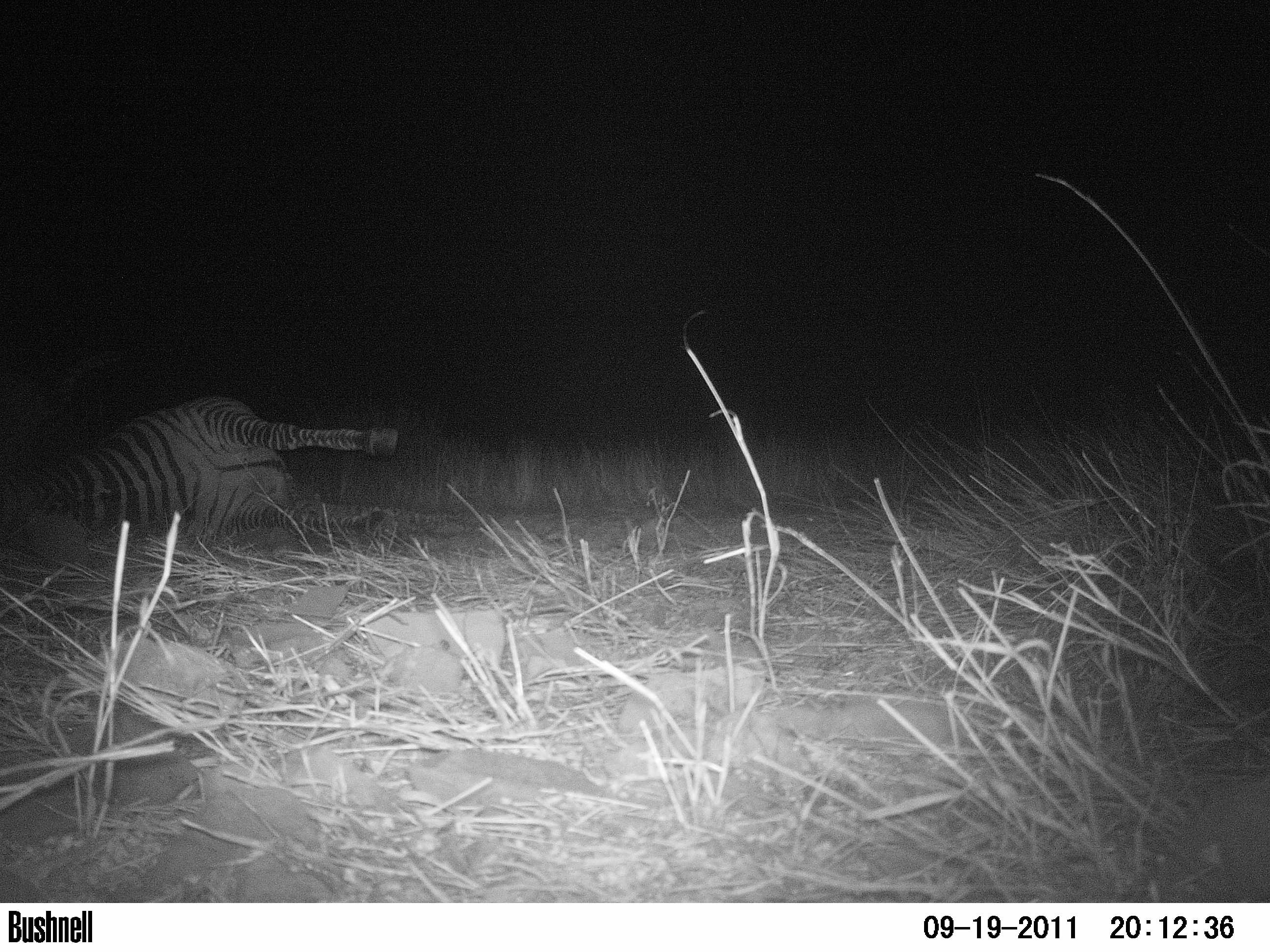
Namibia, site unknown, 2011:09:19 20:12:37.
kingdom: Animalia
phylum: Chordata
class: Mammalia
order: Carnivora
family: Felidae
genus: Panthera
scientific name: Panthera pardus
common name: leopard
Panthera pardus (leopard).